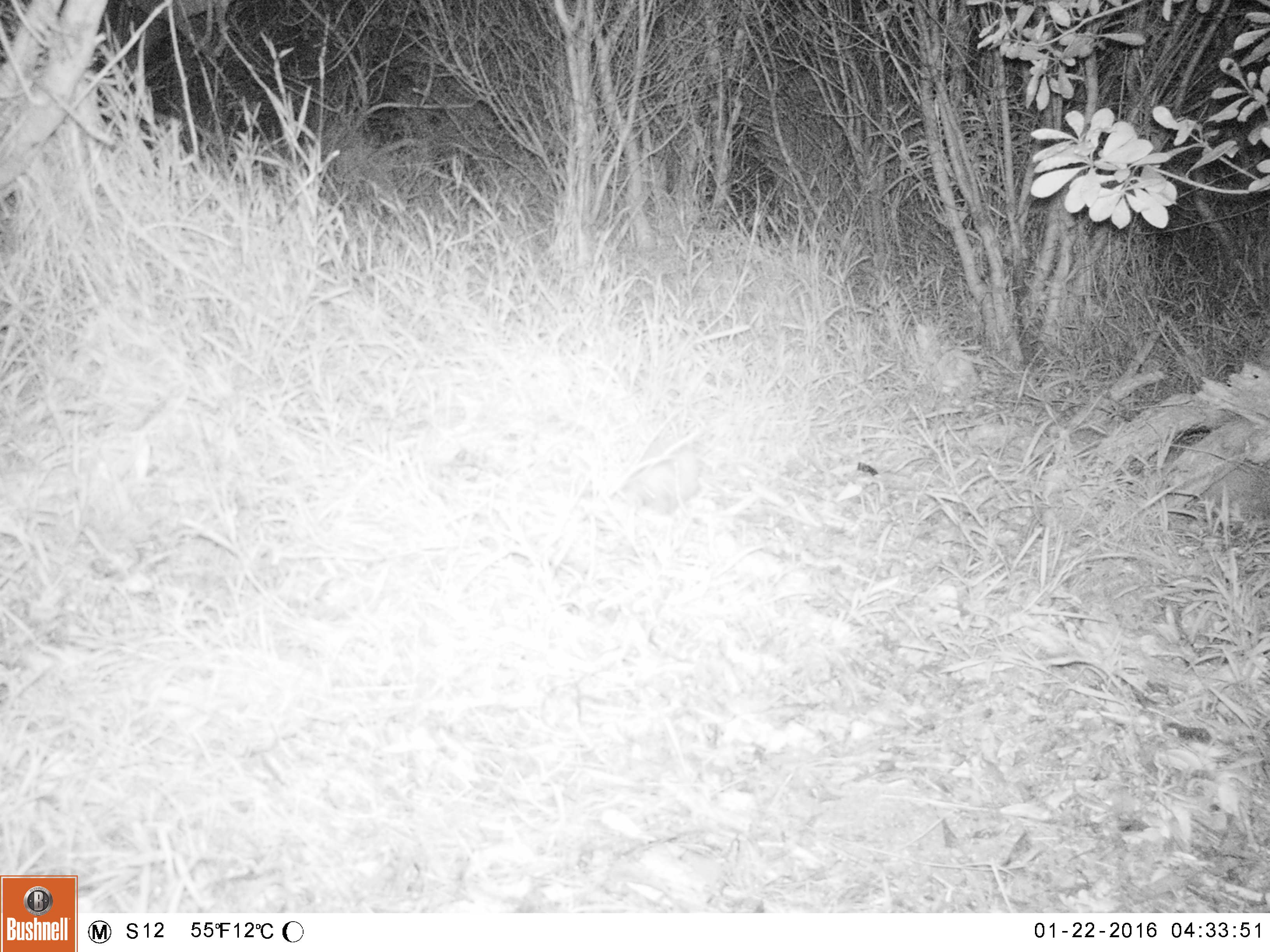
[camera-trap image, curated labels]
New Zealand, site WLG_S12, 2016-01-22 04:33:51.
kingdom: Animalia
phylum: Chordata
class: Mammalia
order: Eulipotyphla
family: Erinaceidae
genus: Erinaceus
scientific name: Erinaceus europaeus europaeus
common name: european hedgehog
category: hedgehog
Hedgehog (european hedgehog) (Erinaceus europaeus europaeus).